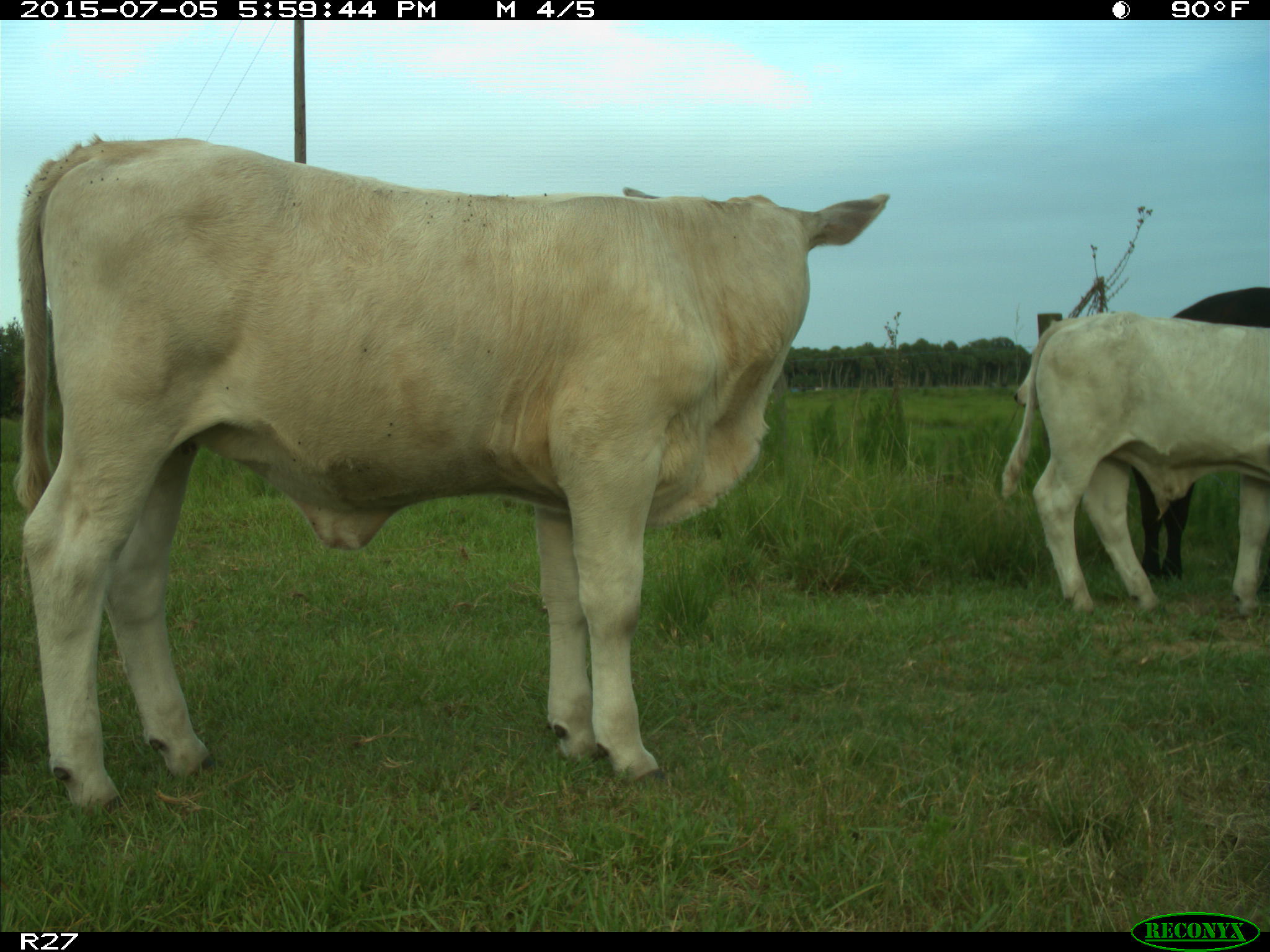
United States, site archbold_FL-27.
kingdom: Animalia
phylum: Chordata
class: Mammalia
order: Artiodactyla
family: Bovidae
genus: Bos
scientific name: Bos taurus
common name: domestic cow